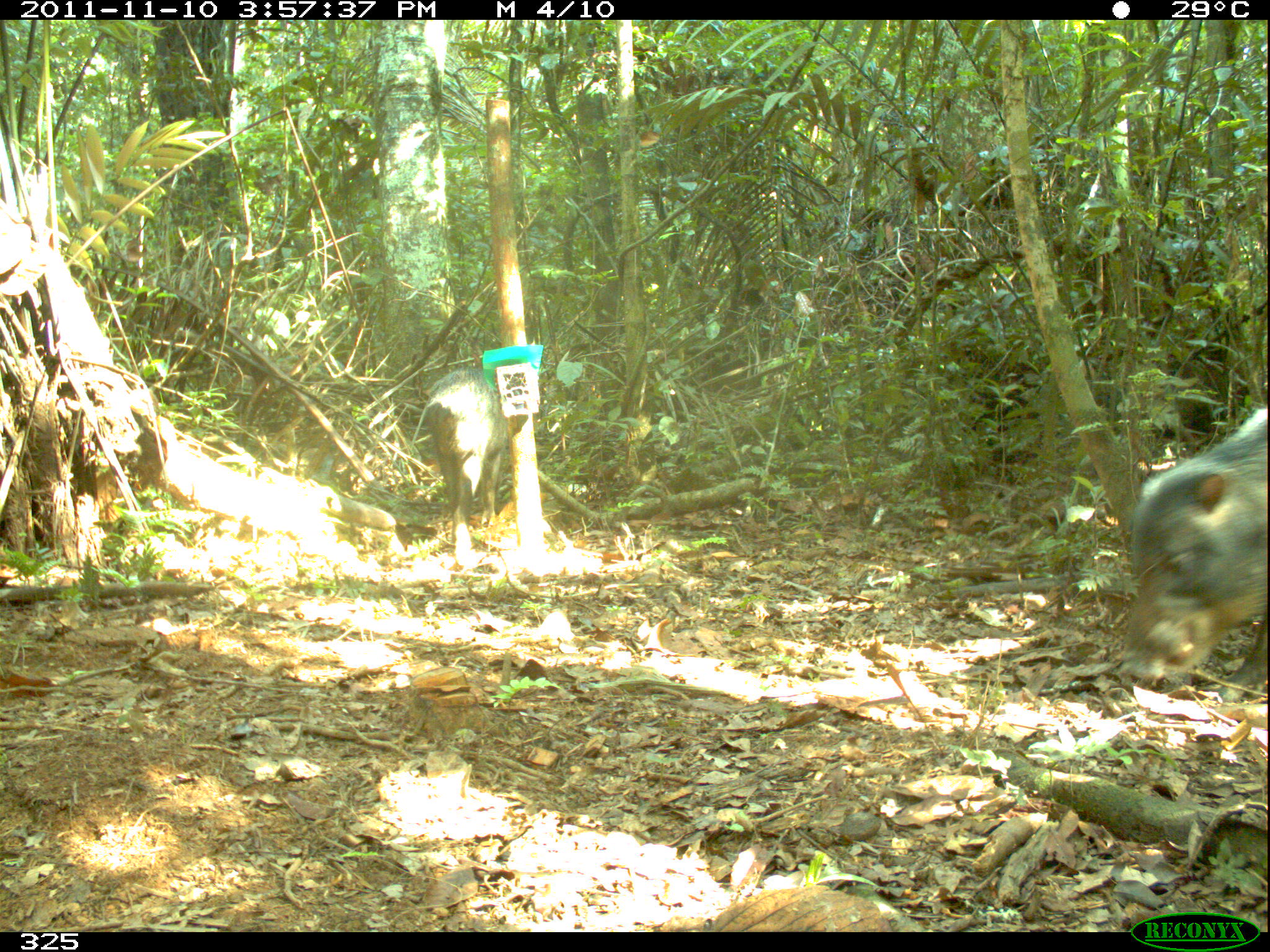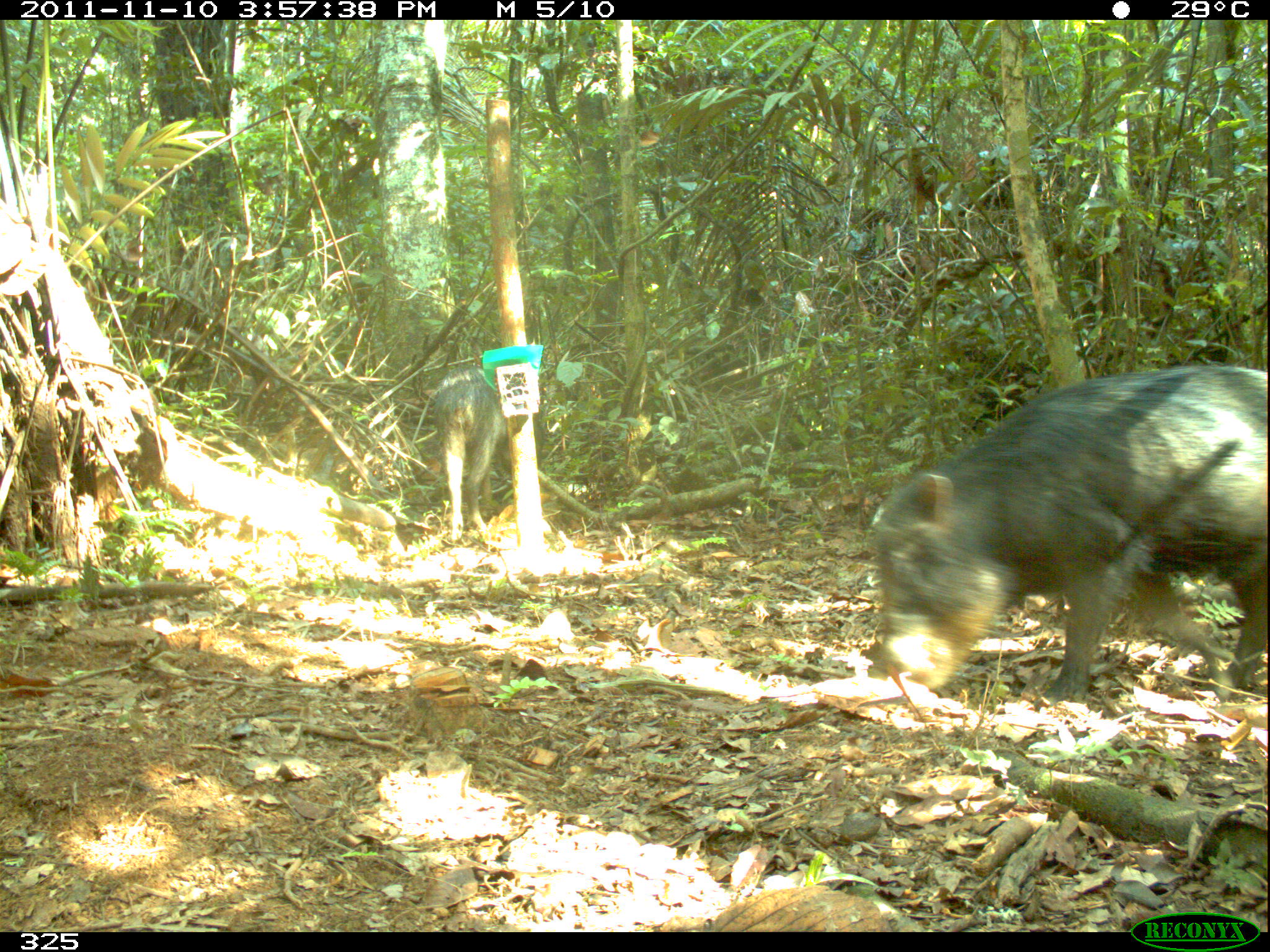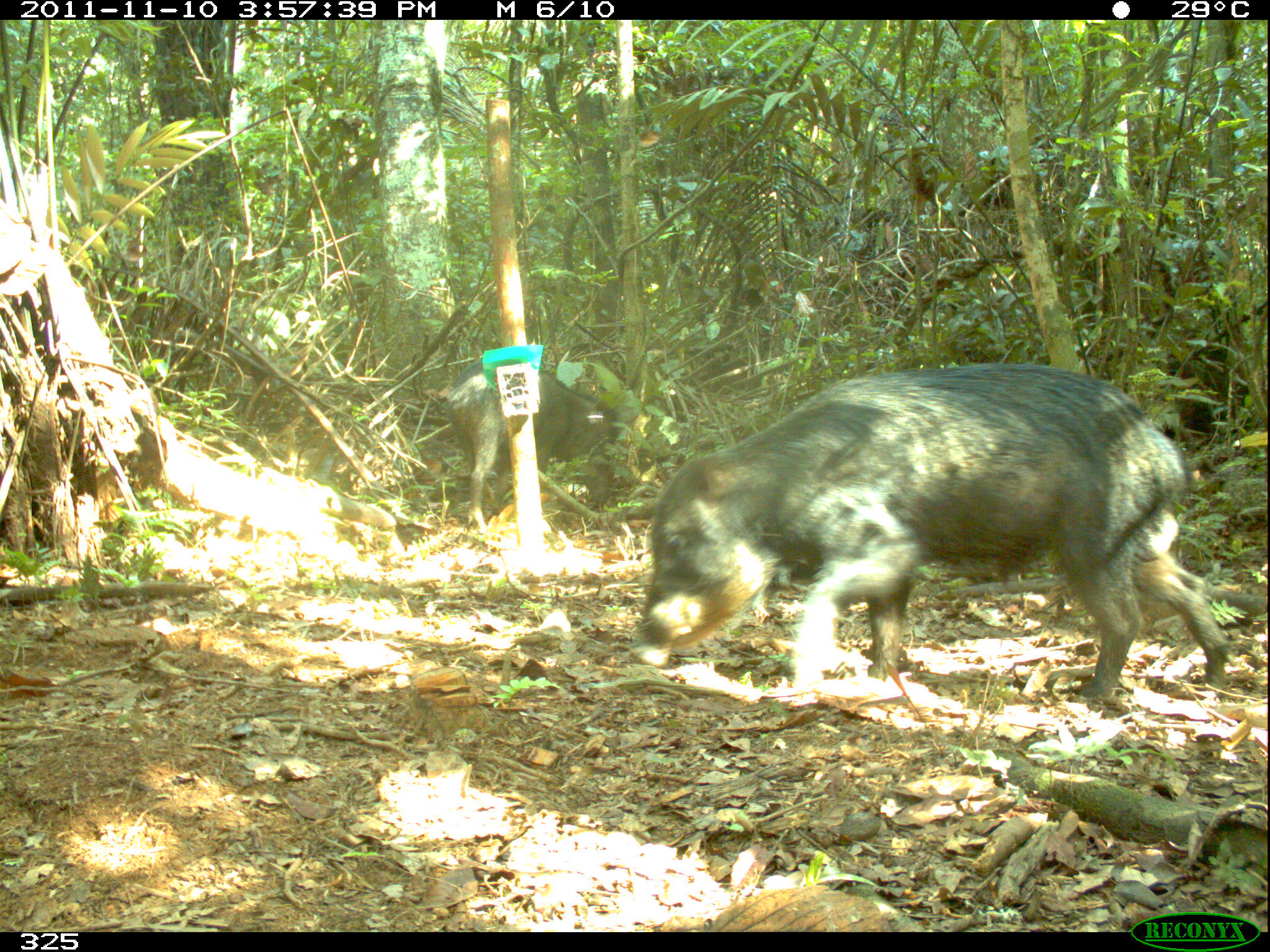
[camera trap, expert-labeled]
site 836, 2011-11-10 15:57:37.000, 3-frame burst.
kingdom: Animalia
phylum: Chordata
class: Mammalia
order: Artiodactyla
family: Tayassuidae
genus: Tayassu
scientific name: Tayassu pecari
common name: white-lipped peccary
Tayassu pecari (white-lipped peccary).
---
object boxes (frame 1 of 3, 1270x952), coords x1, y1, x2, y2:
tayassu pecari: 1118, 403, 1270, 697; 422, 364, 513, 562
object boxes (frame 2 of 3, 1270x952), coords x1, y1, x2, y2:
tayassu pecari: 864, 364, 1270, 711; 433, 360, 518, 545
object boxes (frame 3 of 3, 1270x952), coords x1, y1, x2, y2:
tayassu pecari: 631, 359, 1233, 702